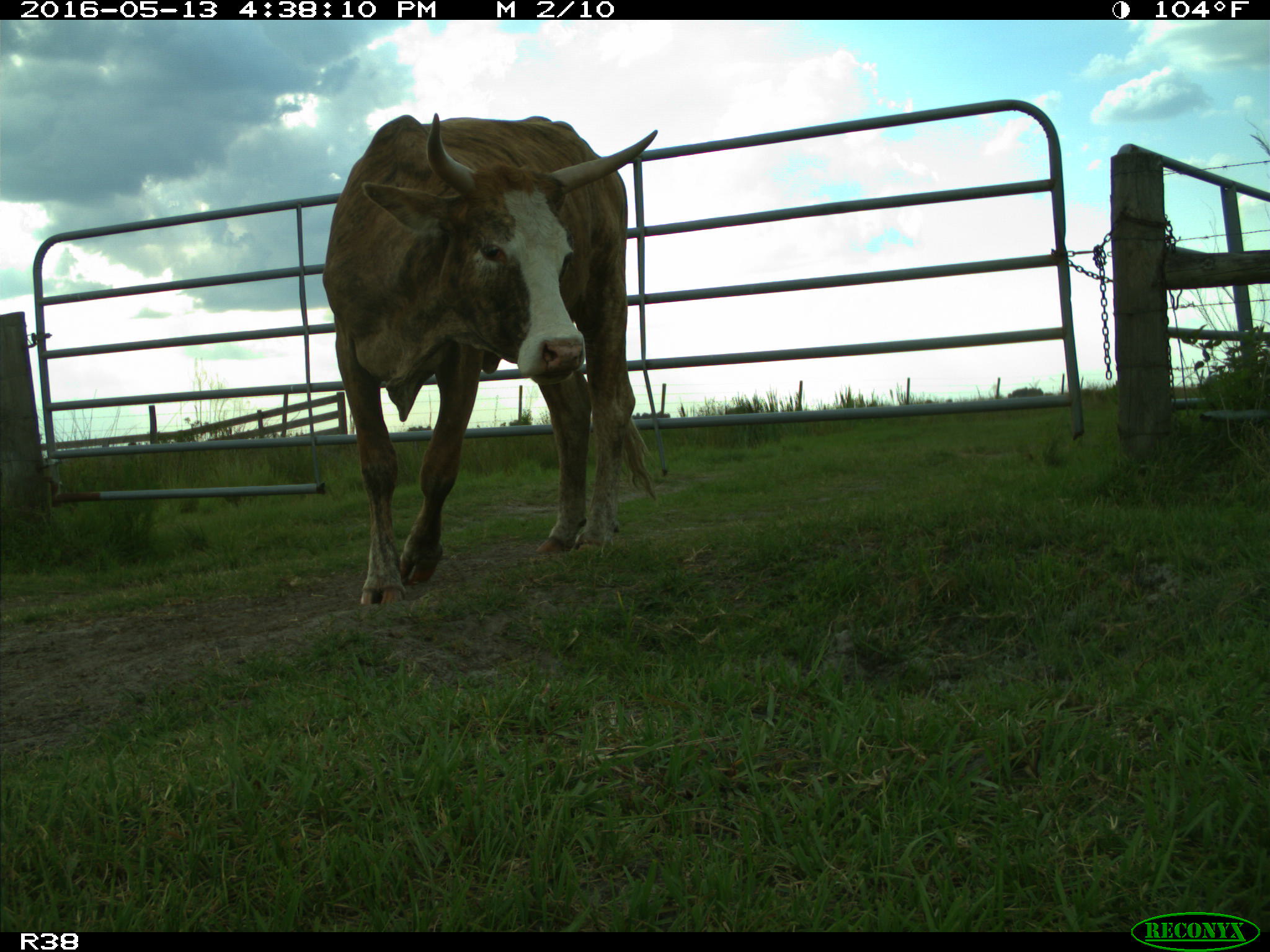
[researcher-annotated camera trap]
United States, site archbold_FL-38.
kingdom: Animalia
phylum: Chordata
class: Mammalia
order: Artiodactyla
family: Bovidae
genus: Bos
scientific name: Bos taurus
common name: domestic cow